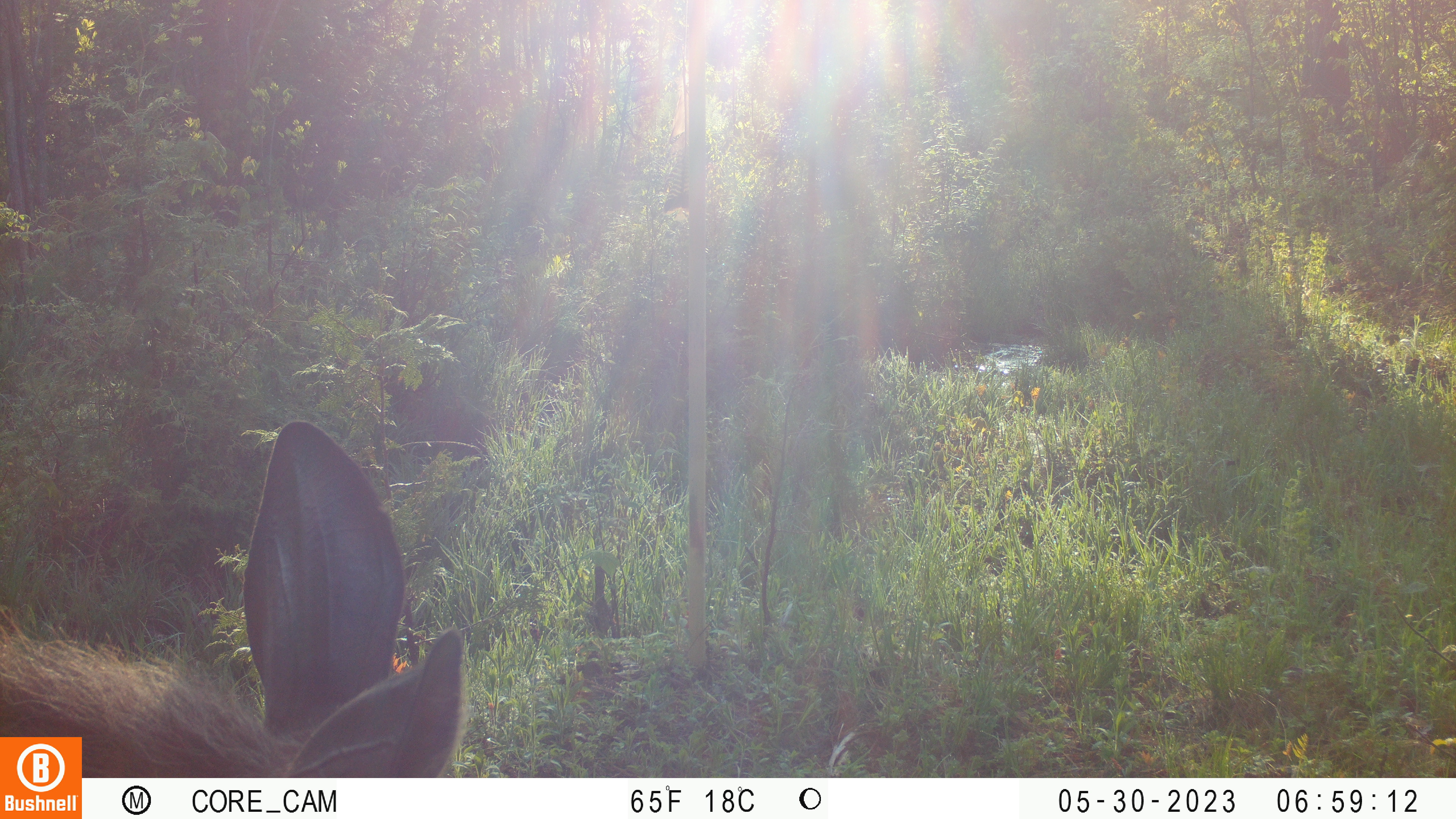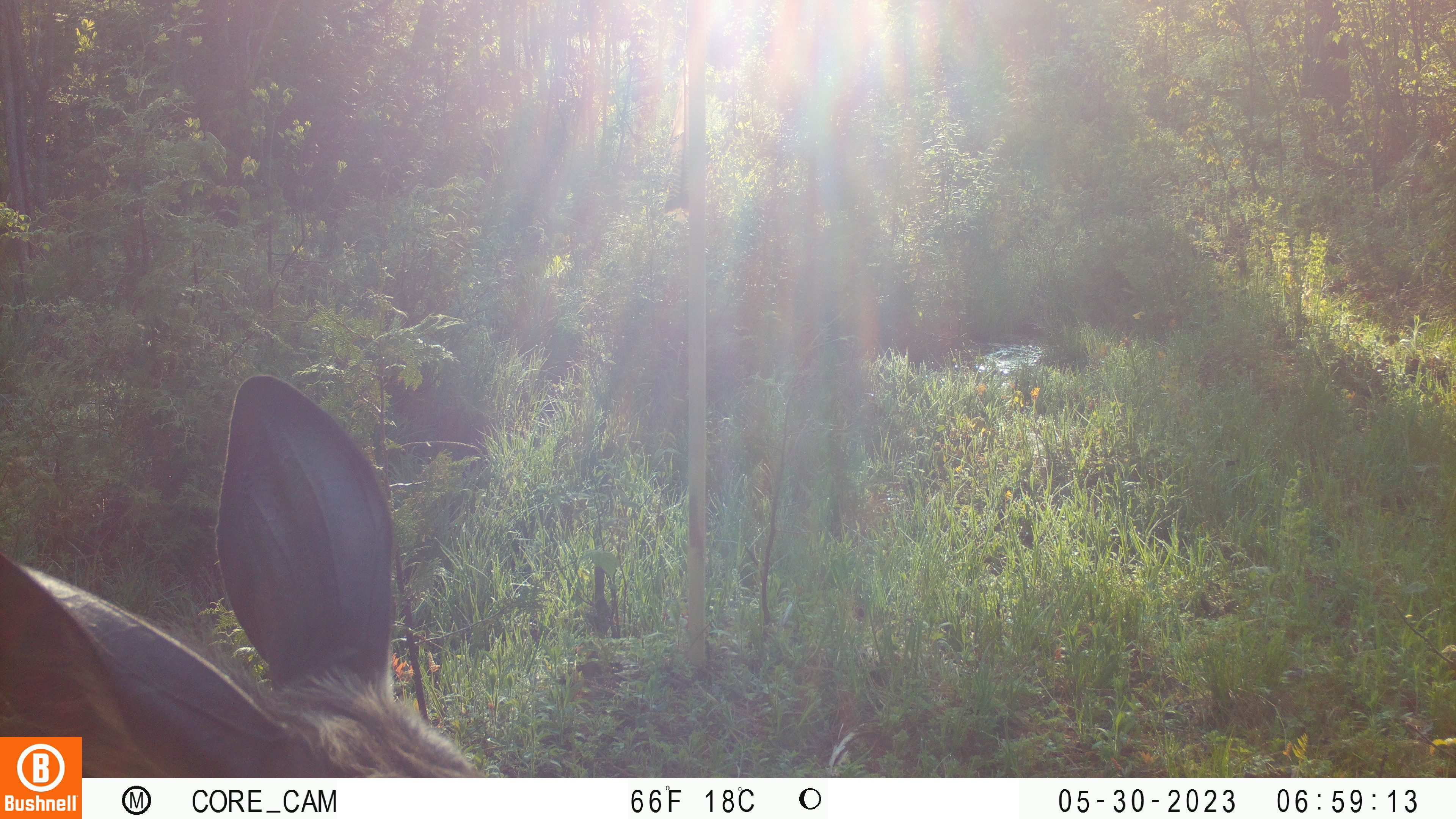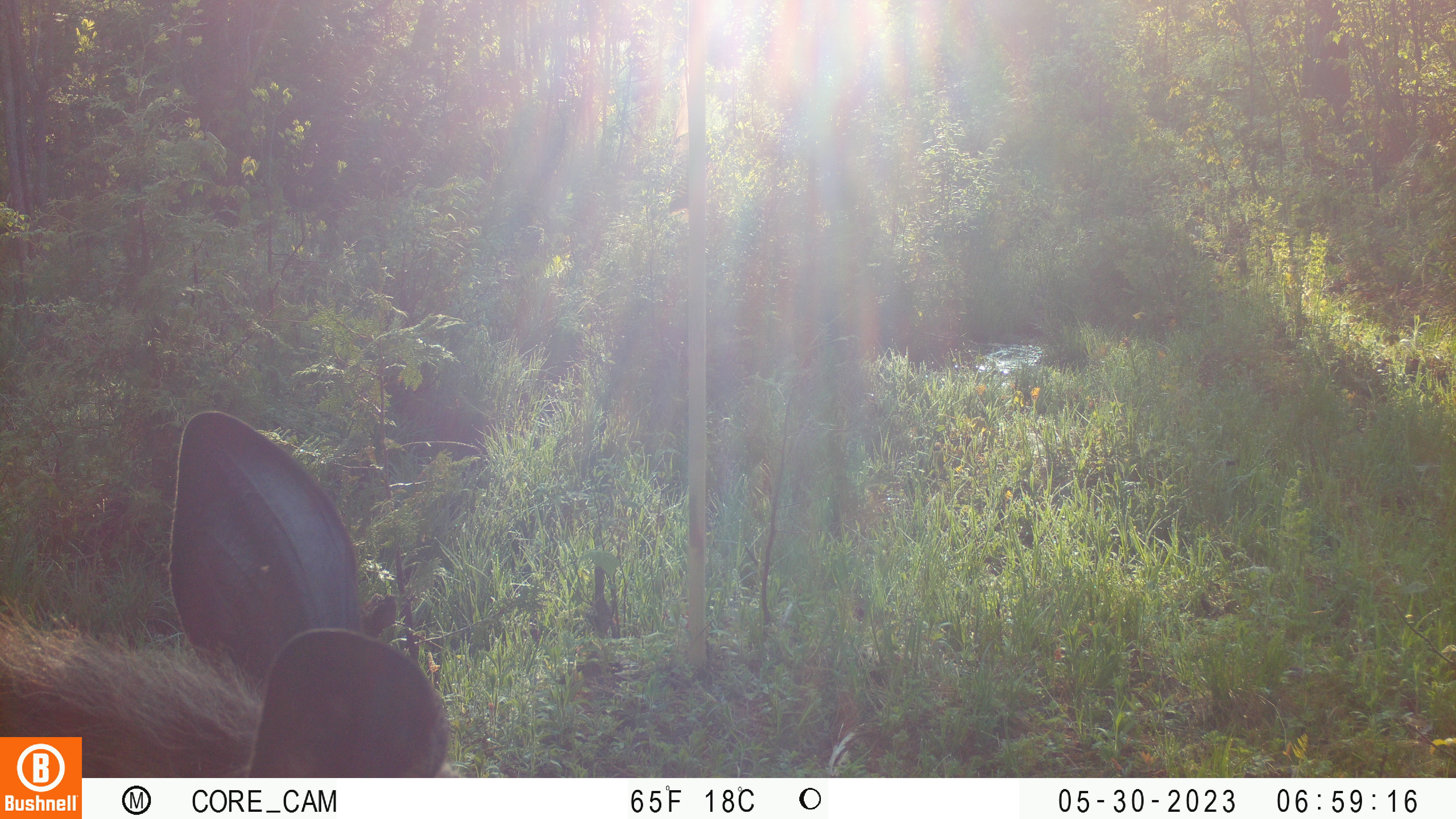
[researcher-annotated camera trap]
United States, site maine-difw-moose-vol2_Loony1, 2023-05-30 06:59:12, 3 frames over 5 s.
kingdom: Animalia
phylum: Chordata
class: Mammalia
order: Artiodactyla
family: Cervidae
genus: Alces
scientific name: Alces alces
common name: moose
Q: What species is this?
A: Moose (Alces alces).